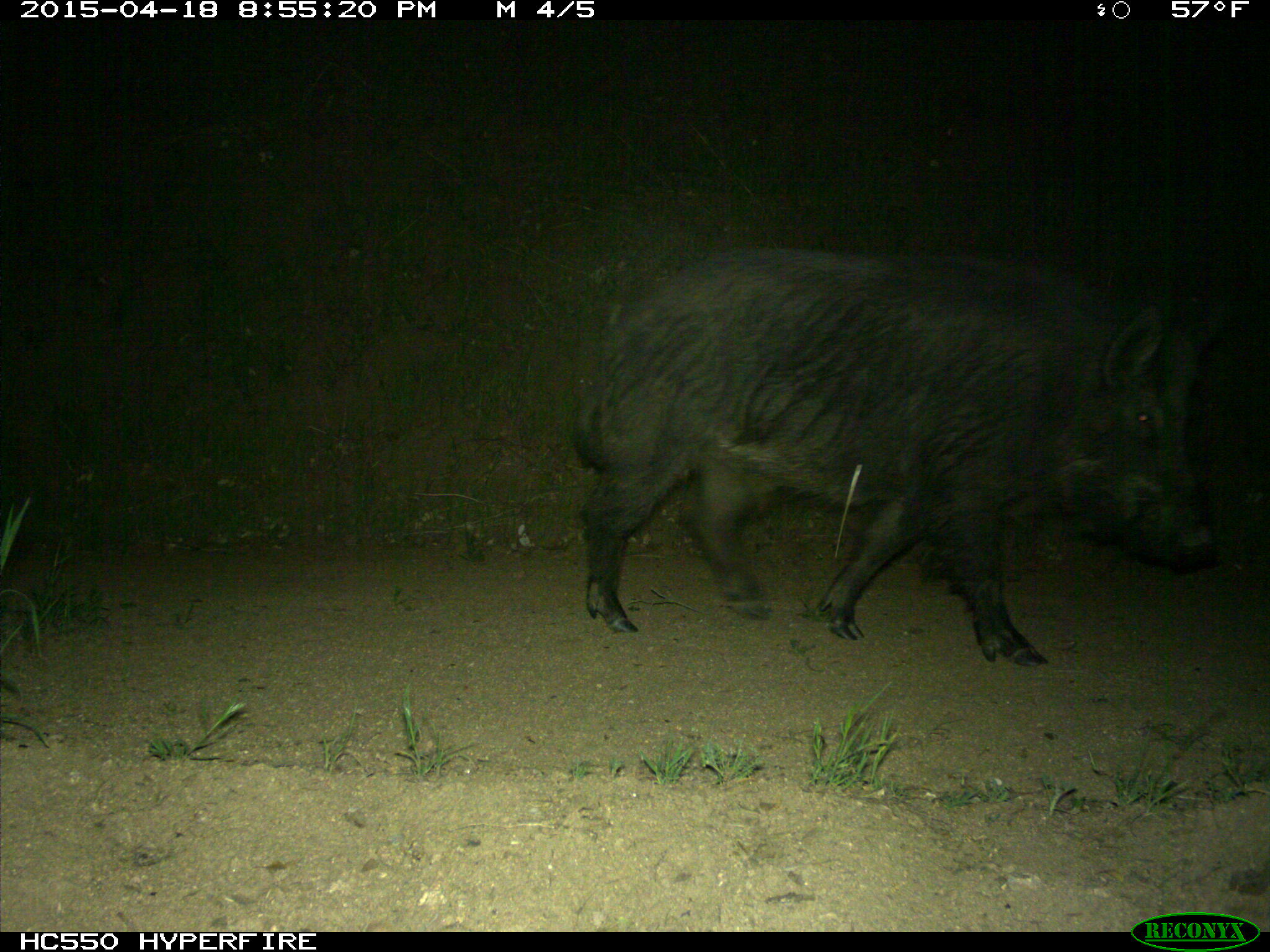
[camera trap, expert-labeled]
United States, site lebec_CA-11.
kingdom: Animalia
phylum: Chordata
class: Mammalia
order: Artiodactyla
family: Suidae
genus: Sus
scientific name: Sus scrofa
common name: wild boar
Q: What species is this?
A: Sus scrofa (wild boar).